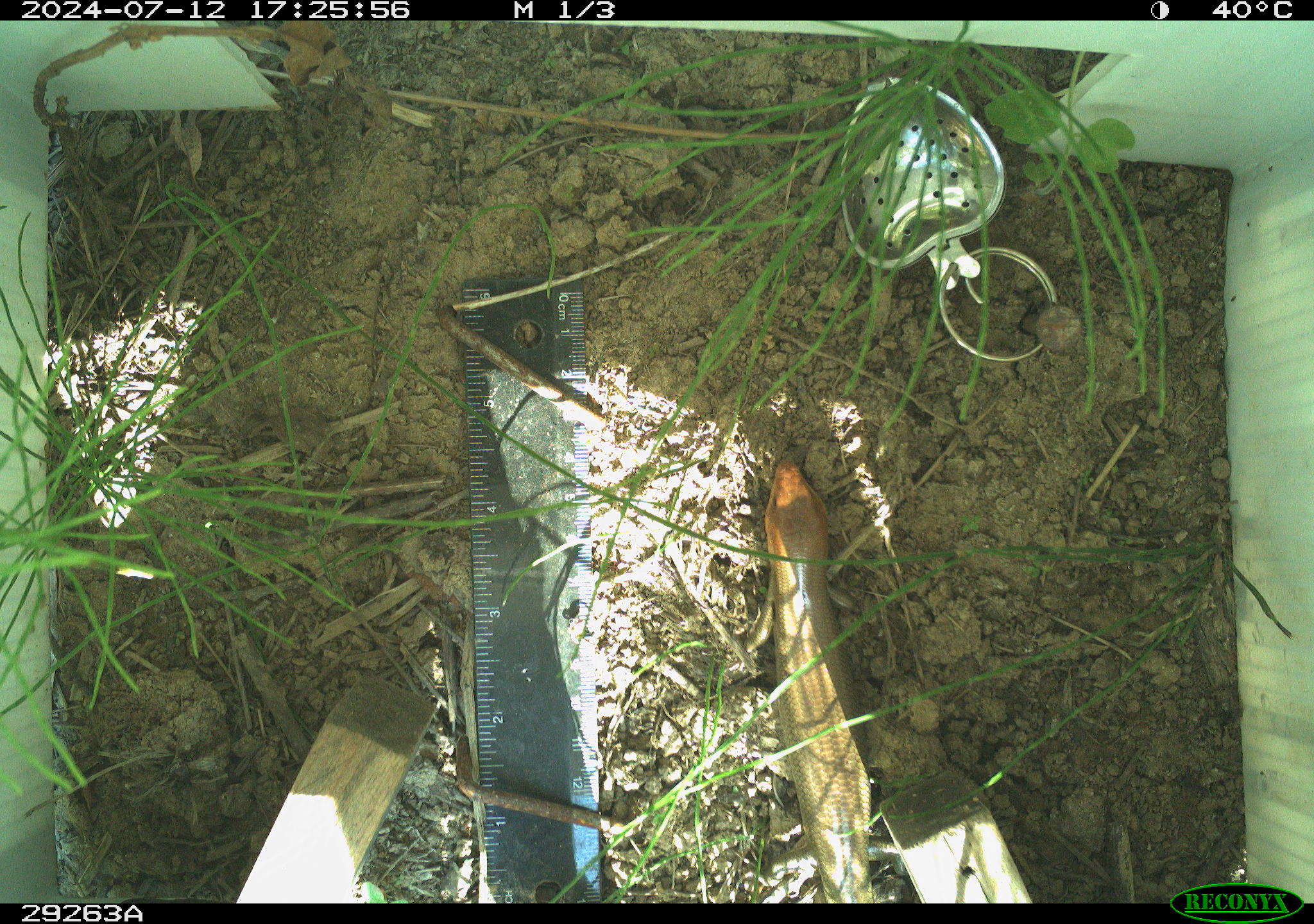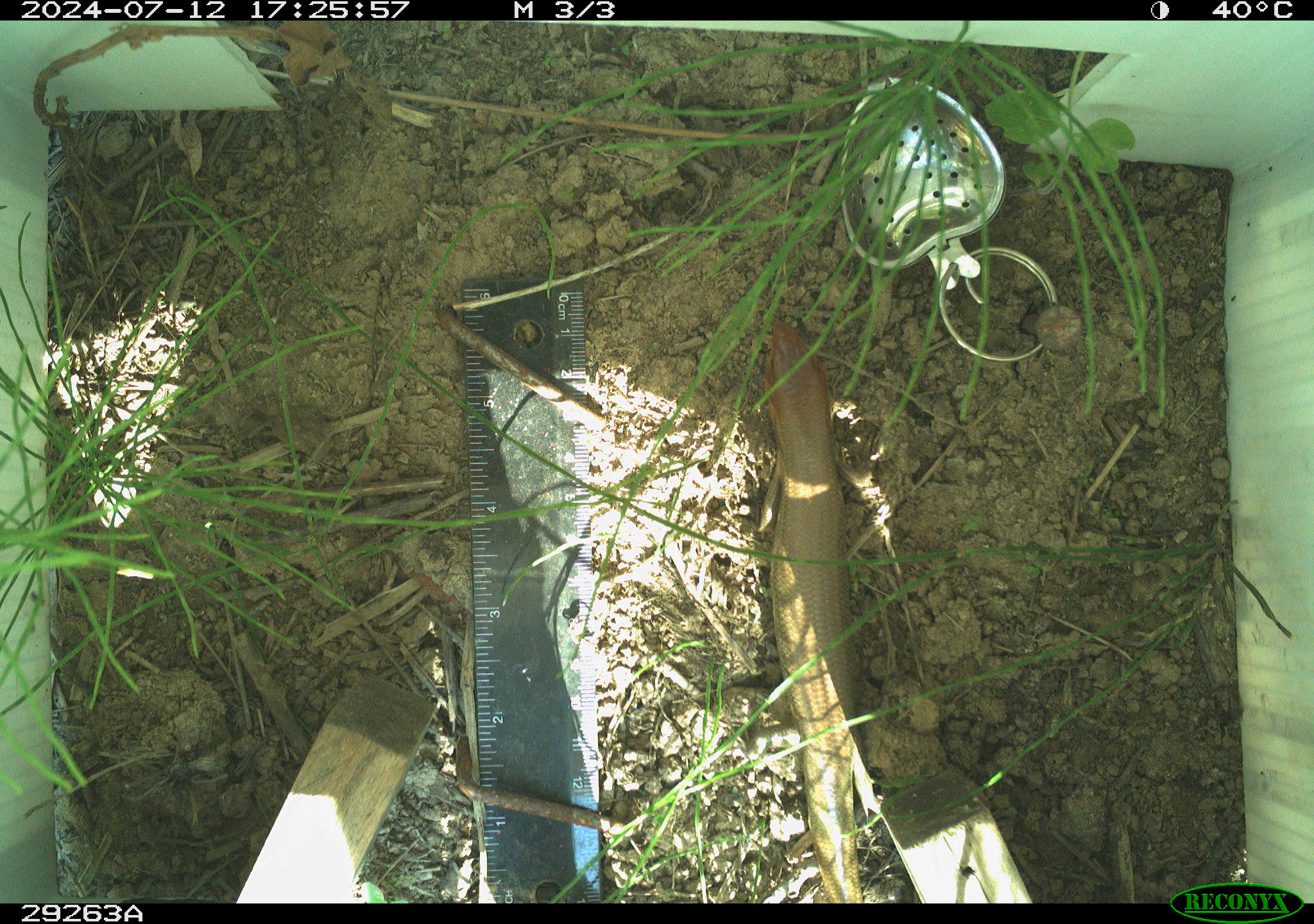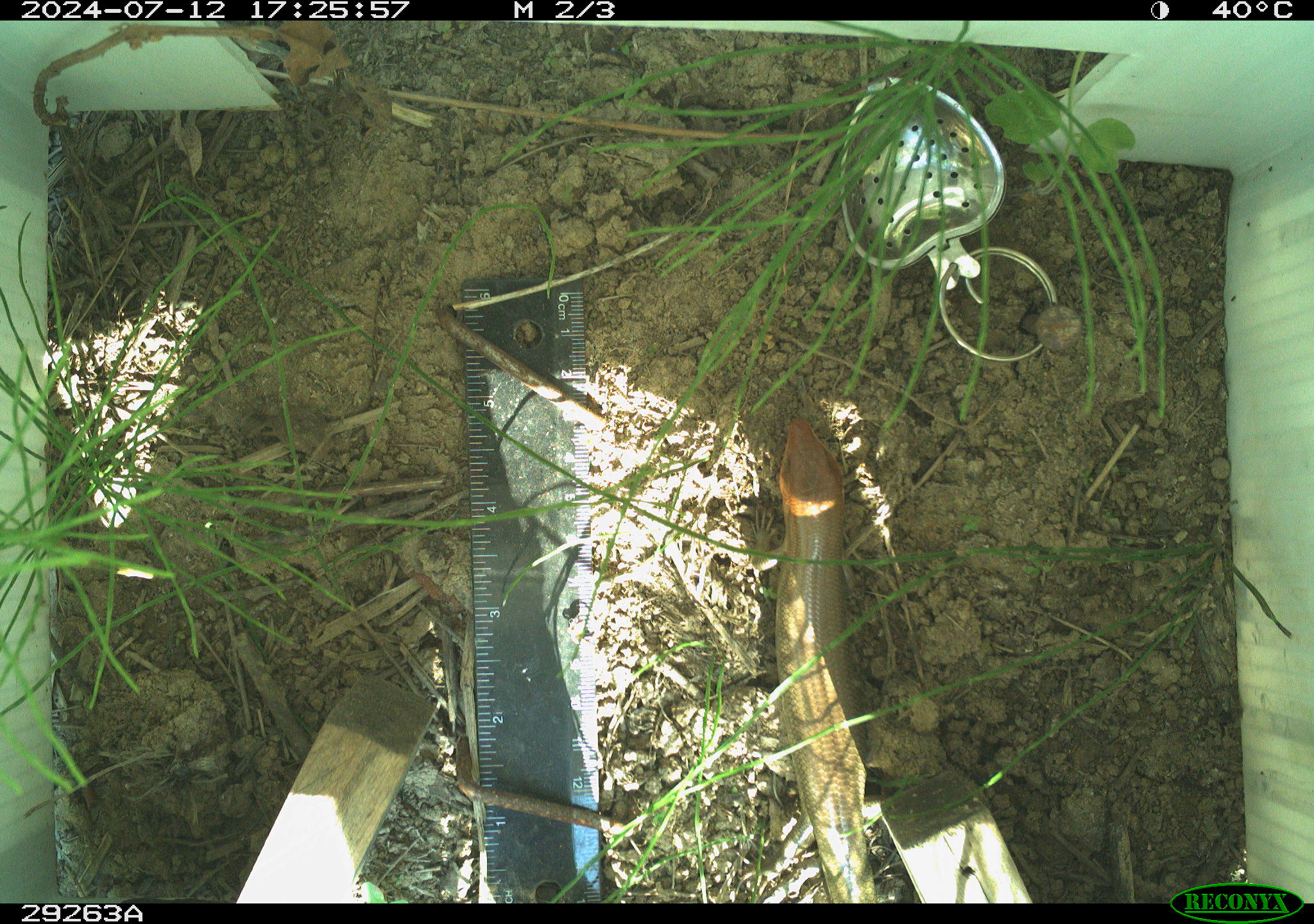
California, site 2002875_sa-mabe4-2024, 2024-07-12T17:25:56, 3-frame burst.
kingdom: Animalia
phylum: Chordata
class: Reptilia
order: Squamata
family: Scincidae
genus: Plestiodon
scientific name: Plestiodon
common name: blue-tailed skinks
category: plestiodon species